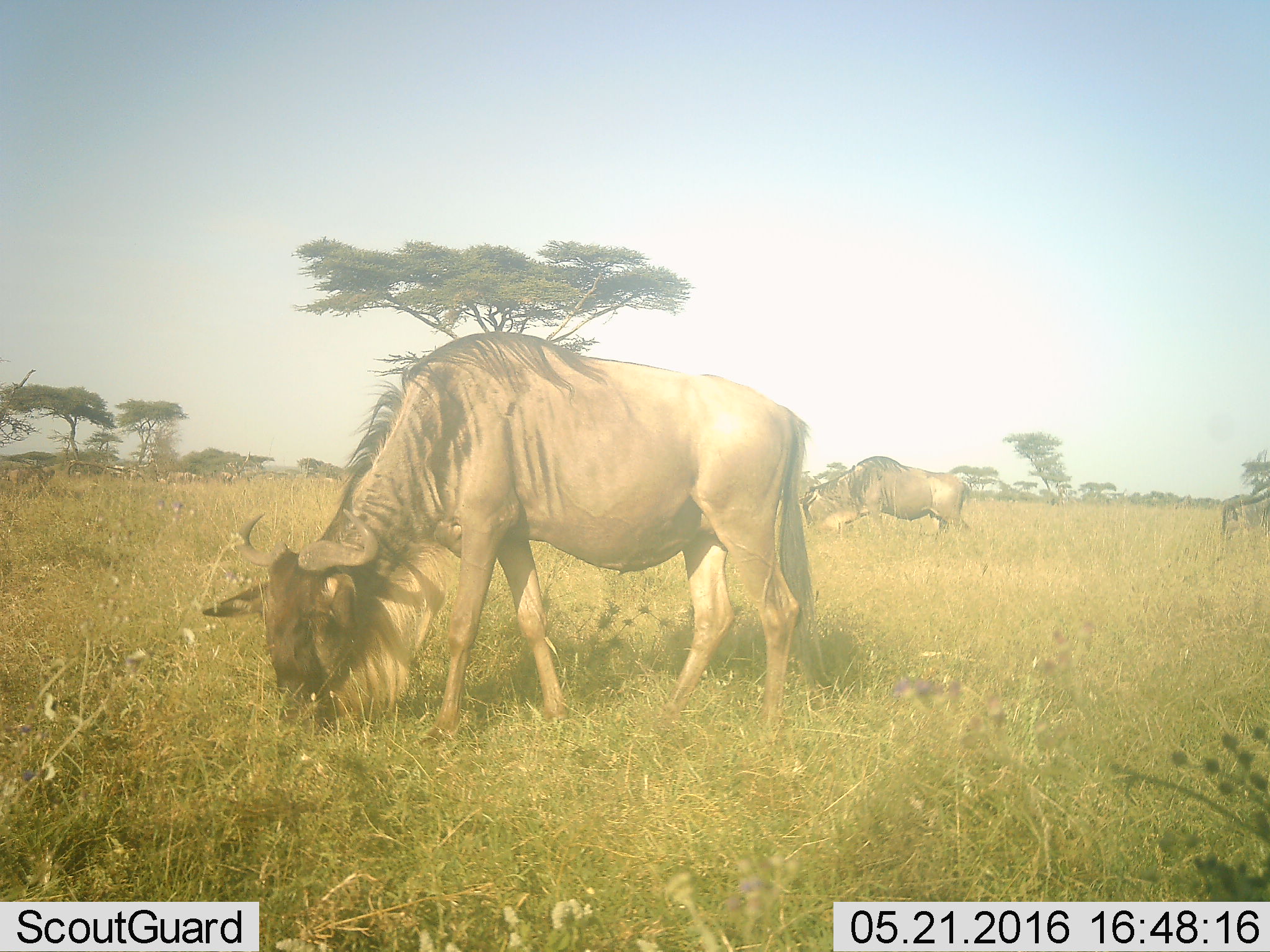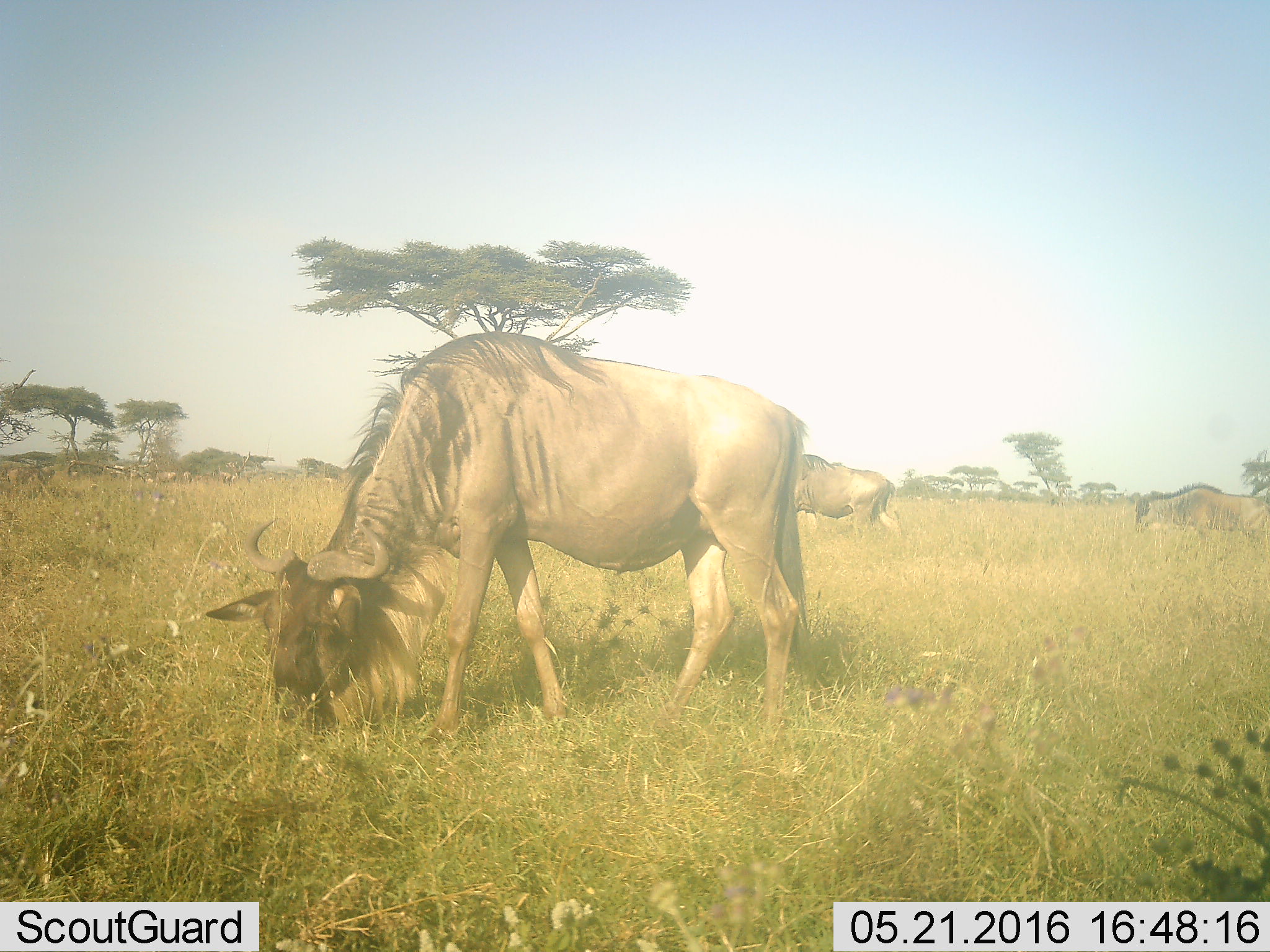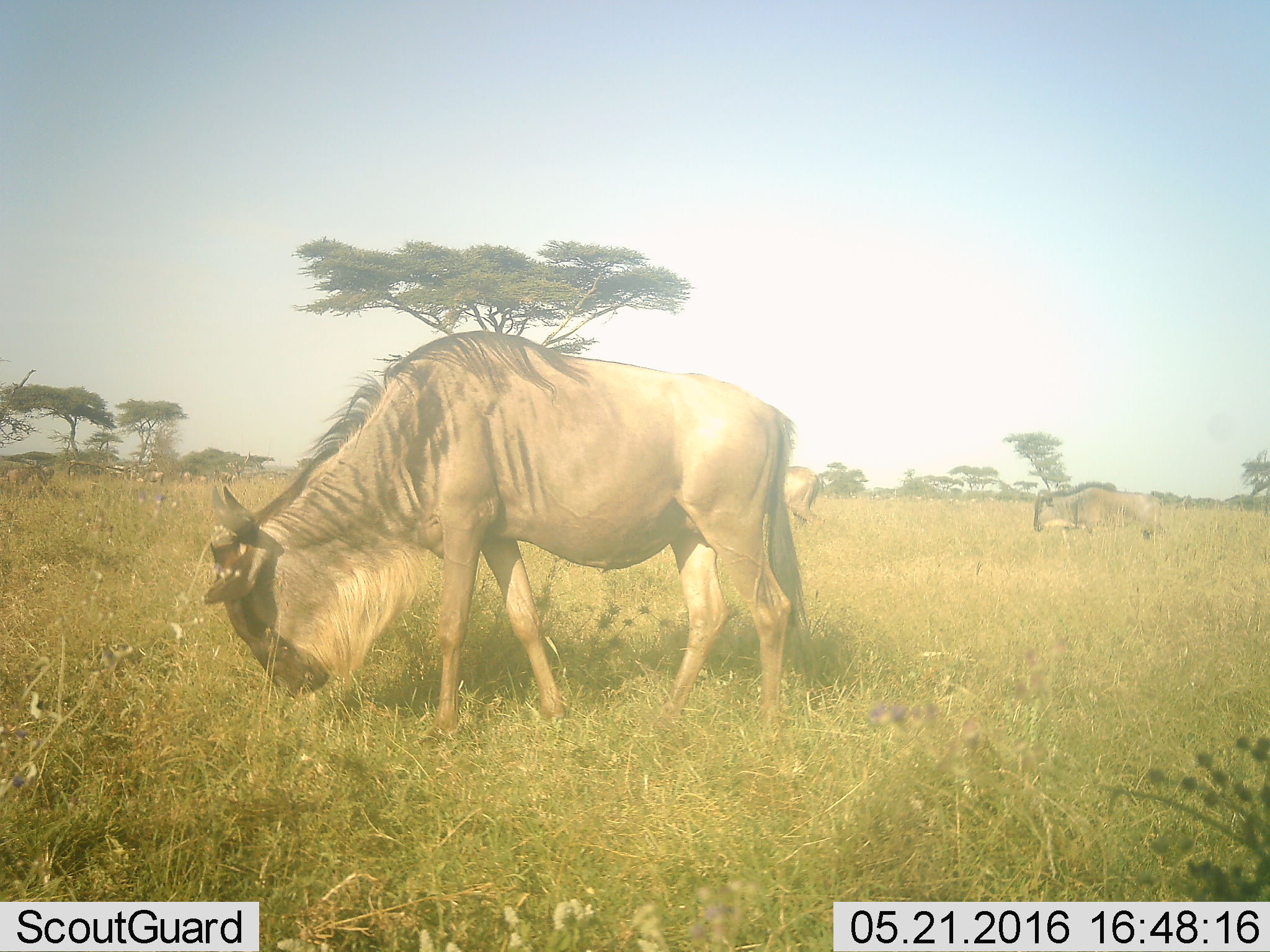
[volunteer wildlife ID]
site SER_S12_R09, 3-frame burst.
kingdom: Animalia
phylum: Chordata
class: Mammalia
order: Artiodactyla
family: Bovidae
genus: Connochaetes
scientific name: Connochaetes taurinus taurinus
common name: blue wildebeest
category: wildebeestblue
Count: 2.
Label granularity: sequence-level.